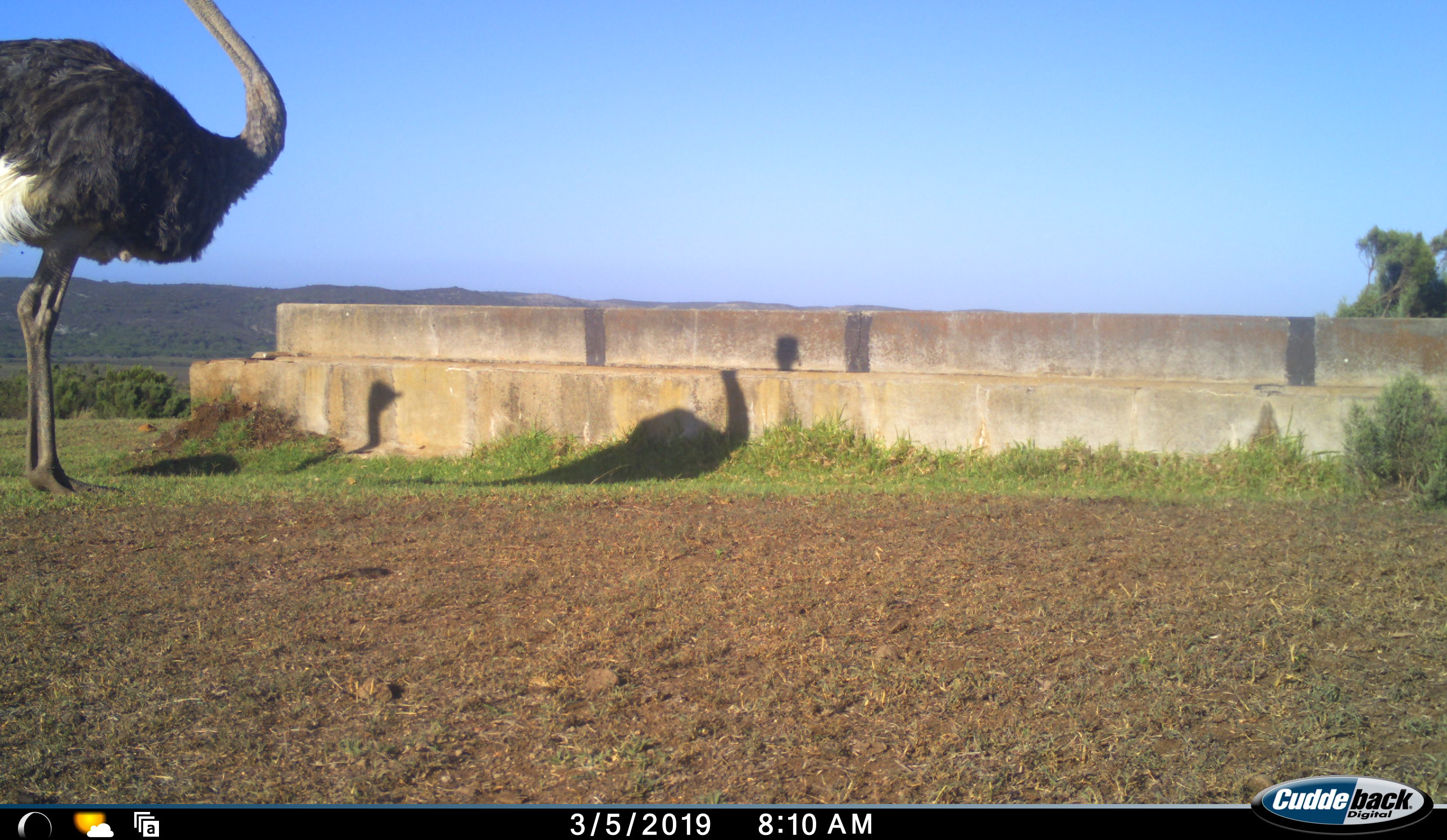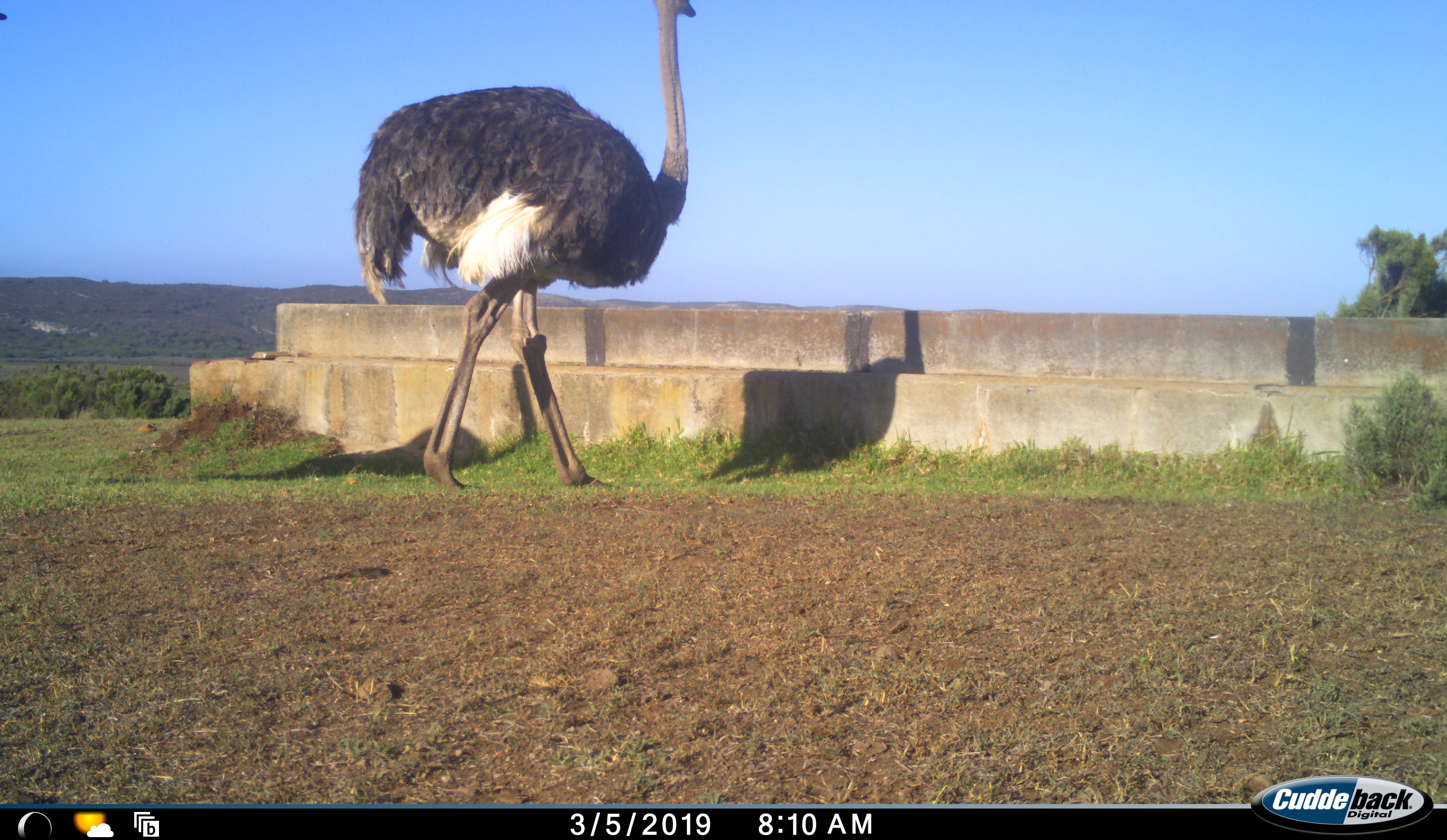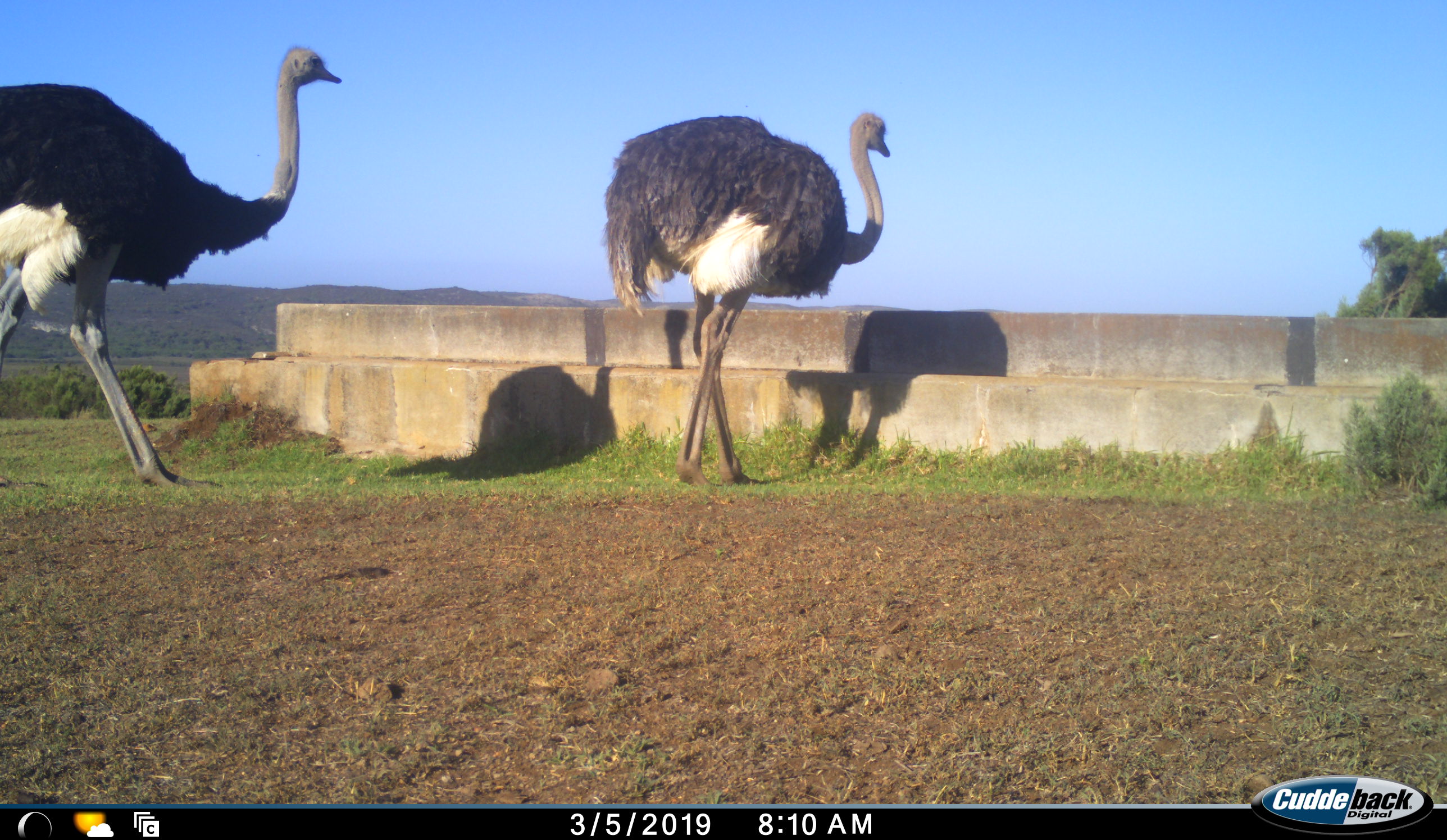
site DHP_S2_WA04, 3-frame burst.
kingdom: Animalia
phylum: Chordata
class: Aves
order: Struthioniformes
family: Struthionidae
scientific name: Struthionidae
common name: ostrich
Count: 1.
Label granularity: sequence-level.